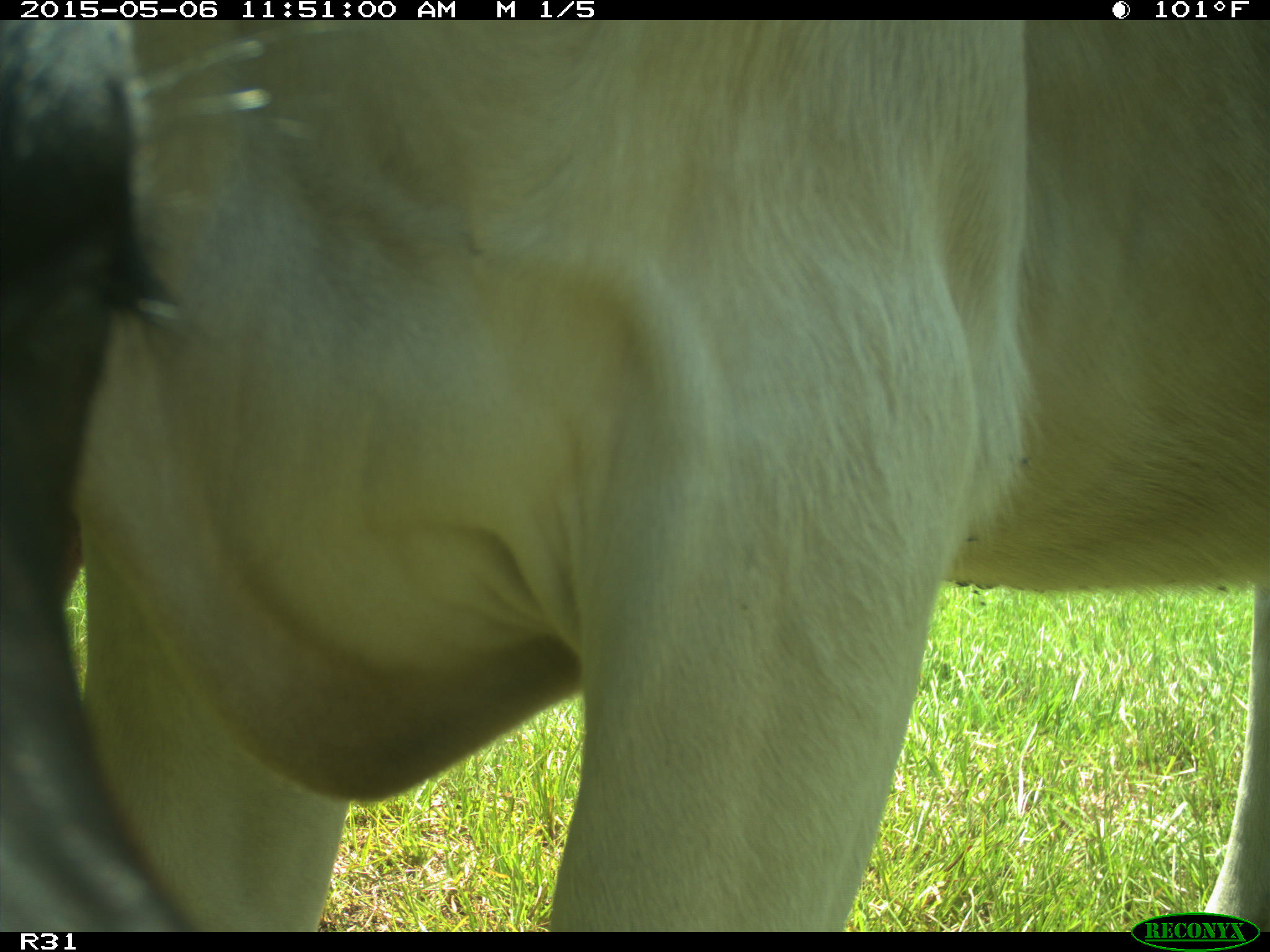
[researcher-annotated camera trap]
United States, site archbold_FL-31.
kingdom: Animalia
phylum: Chordata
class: Mammalia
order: Artiodactyla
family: Bovidae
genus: Bos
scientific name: Bos taurus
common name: domestic cow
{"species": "Bos taurus (domestic cow)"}